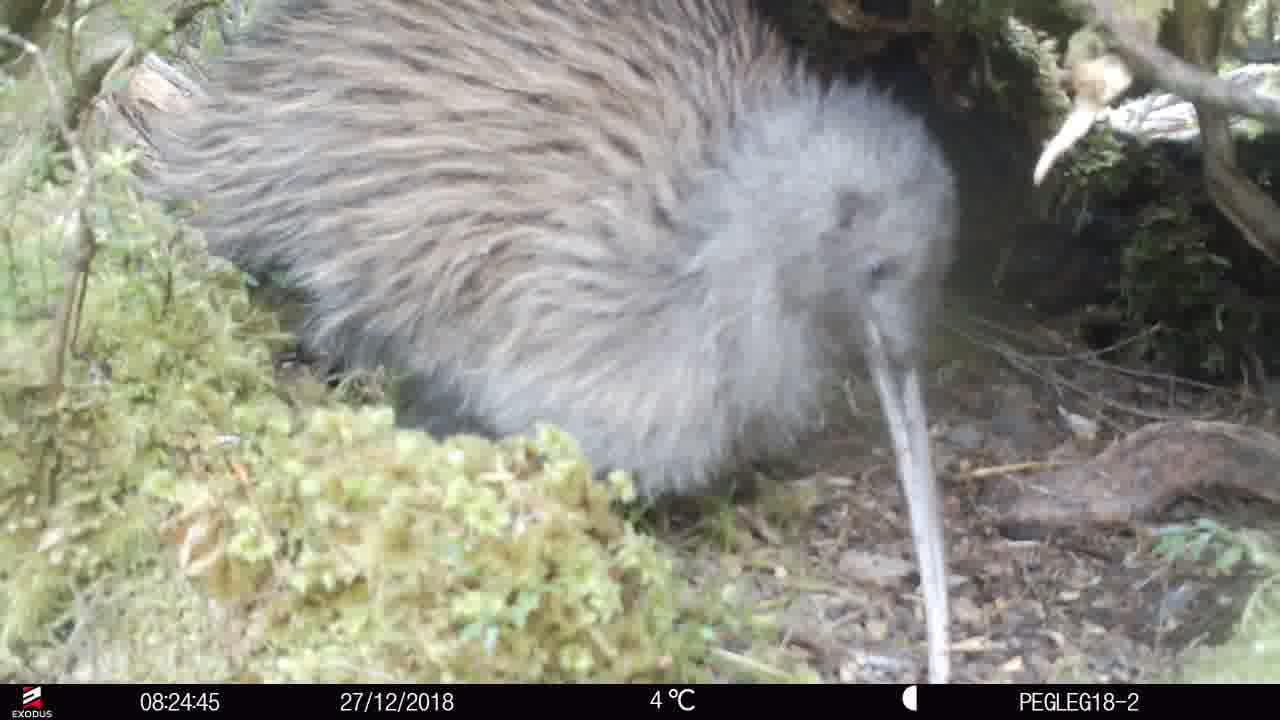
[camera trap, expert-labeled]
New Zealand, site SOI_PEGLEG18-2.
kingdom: Animalia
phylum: Chordata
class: Aves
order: Apterygiformes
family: Apterygidae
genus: Apteryx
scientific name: Apteryx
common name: kiwi